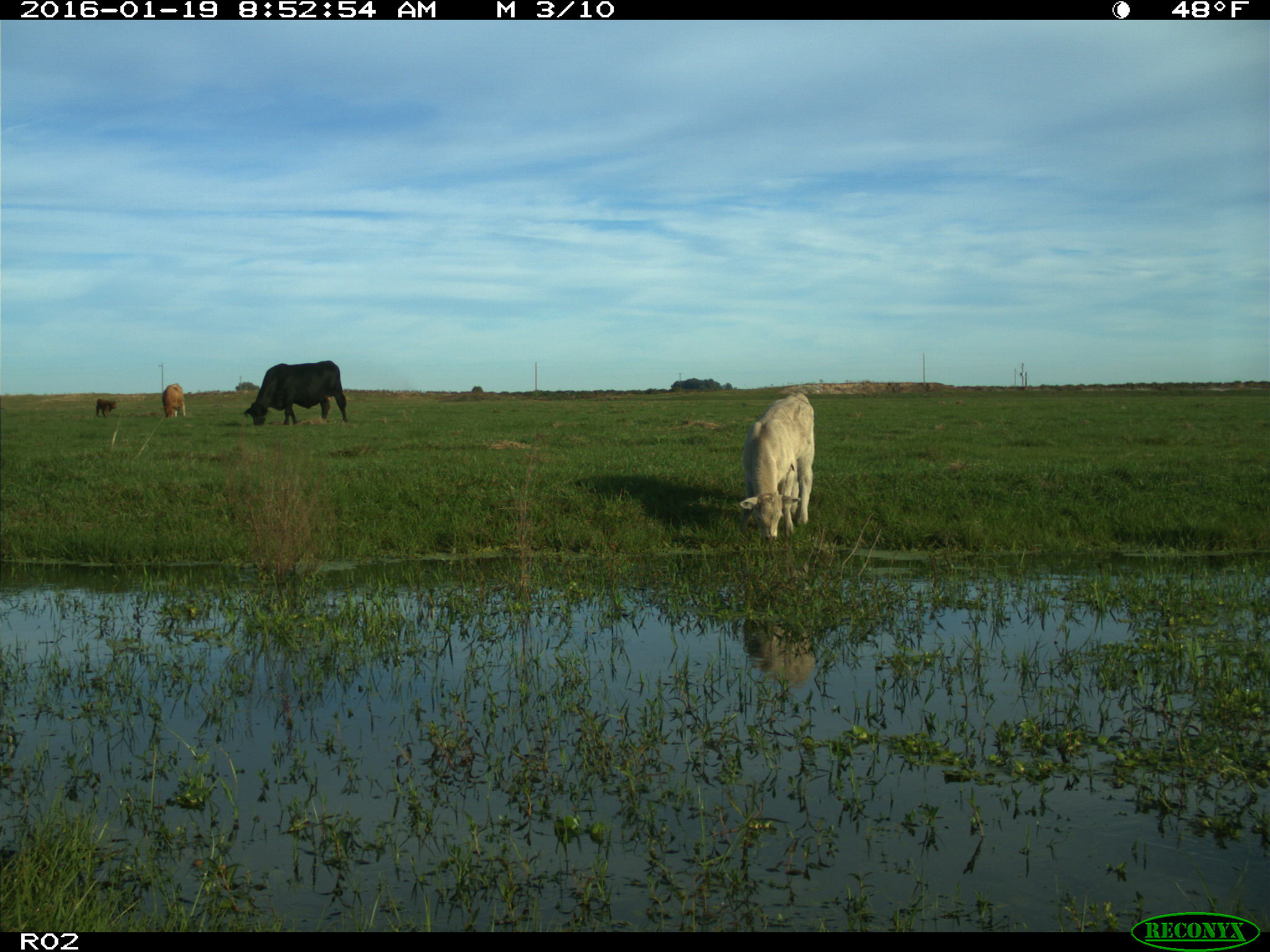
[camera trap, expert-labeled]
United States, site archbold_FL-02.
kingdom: Animalia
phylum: Chordata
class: Mammalia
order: Artiodactyla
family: Bovidae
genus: Bos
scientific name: Bos taurus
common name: domestic cow